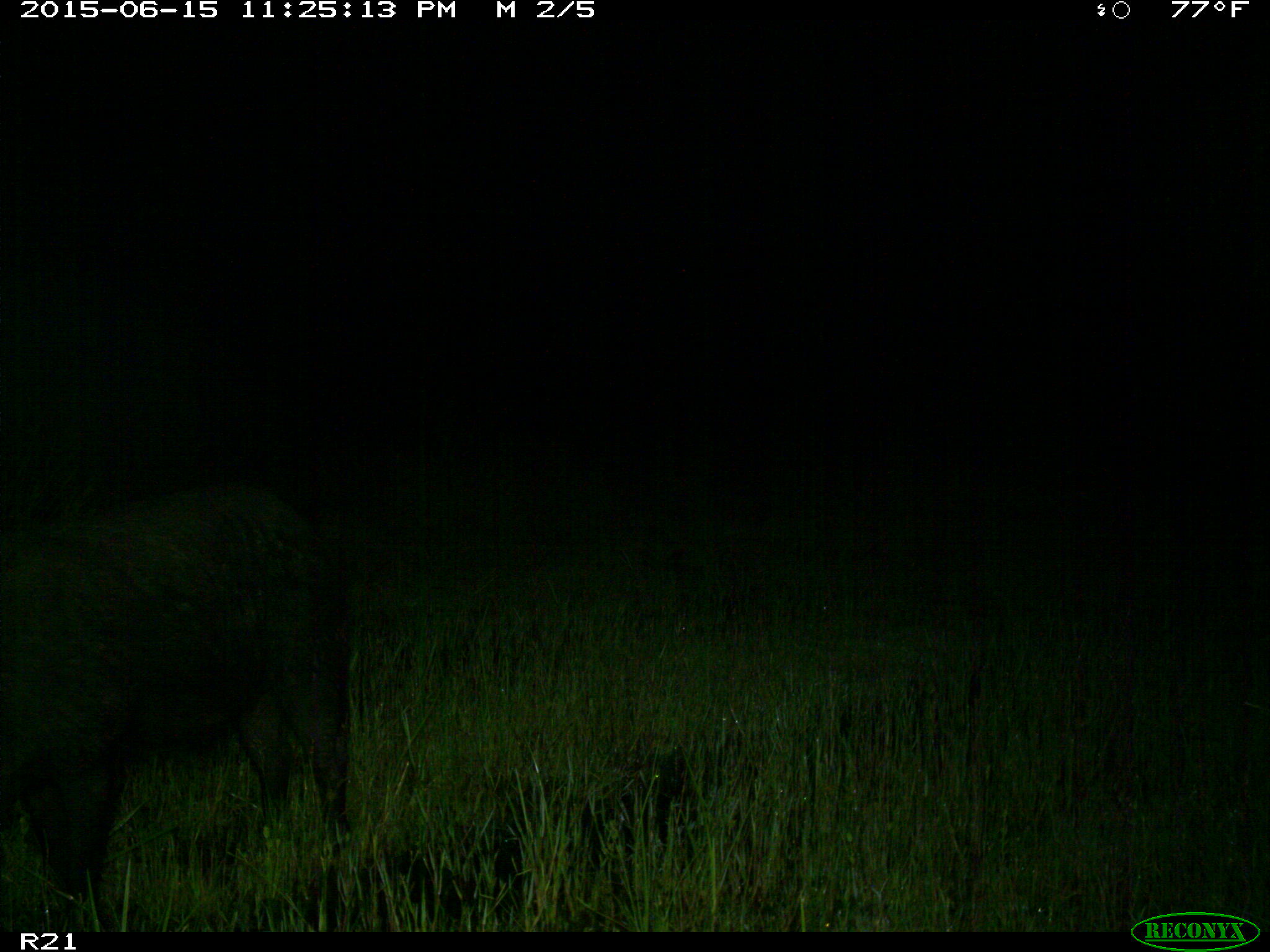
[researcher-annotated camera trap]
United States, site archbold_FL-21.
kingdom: Animalia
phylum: Chordata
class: Mammalia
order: Artiodactyla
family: Suidae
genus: Sus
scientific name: Sus scrofa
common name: wild boar